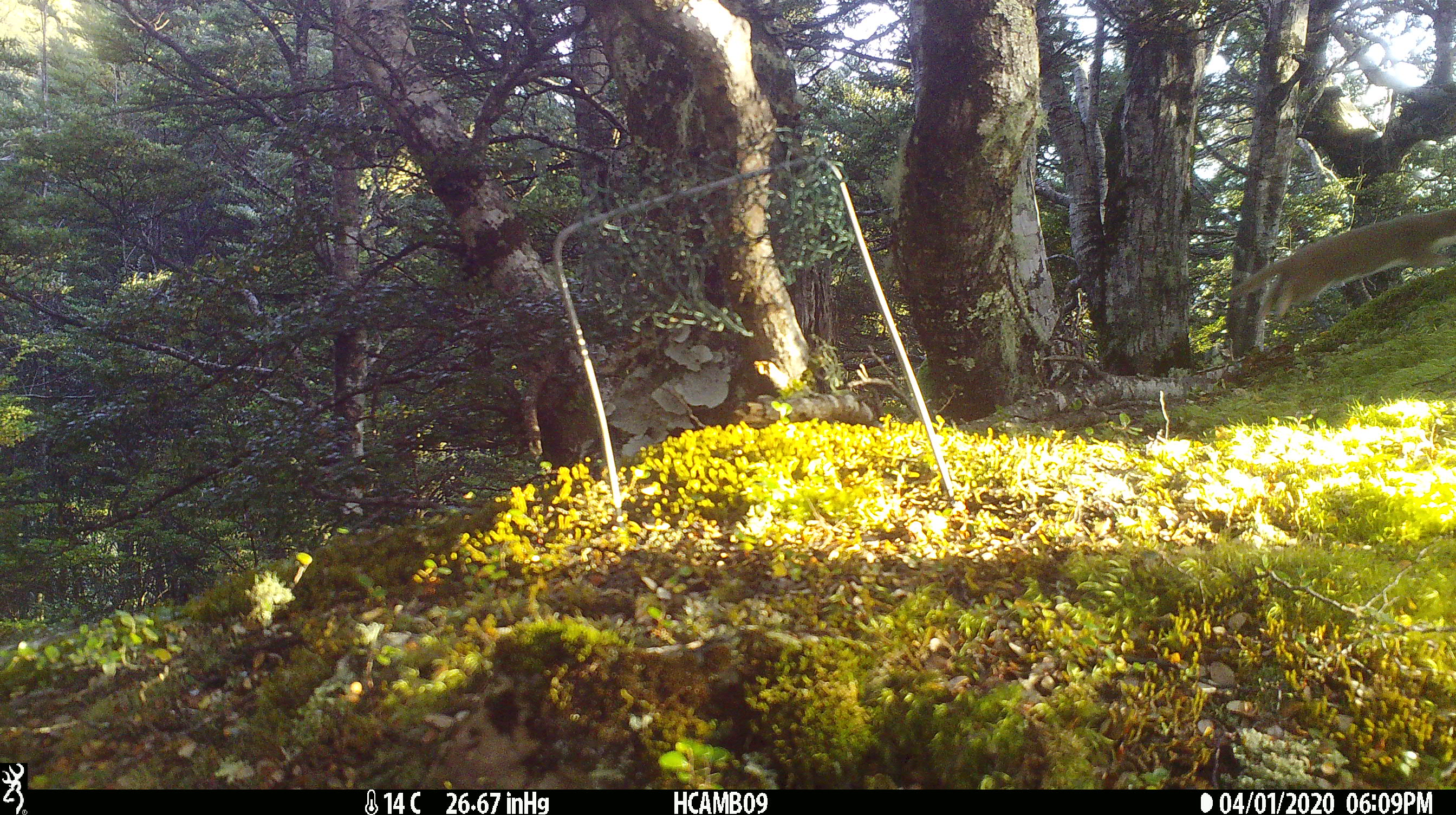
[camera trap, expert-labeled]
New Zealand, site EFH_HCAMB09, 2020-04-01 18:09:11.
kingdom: Animalia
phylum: Chordata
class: Mammalia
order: Carnivora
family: Mustelidae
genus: Mustela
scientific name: Mustela nivalis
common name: least weasel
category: weasel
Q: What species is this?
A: Weasel (least weasel) (Mustela nivalis).